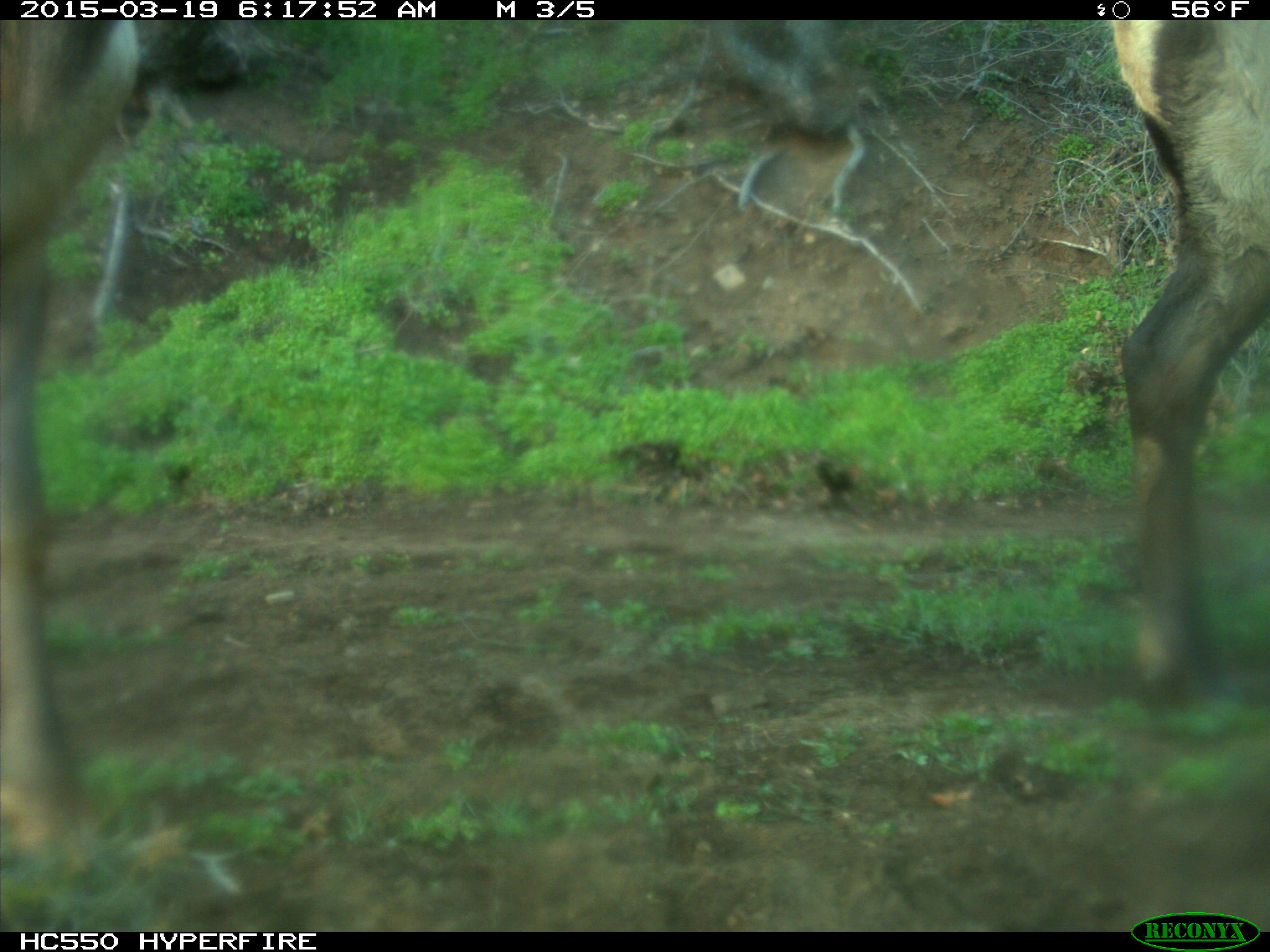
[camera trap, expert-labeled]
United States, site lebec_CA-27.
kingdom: Animalia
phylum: Chordata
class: Mammalia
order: Artiodactyla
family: Cervidae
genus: Cervus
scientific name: Cervus canadensis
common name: elk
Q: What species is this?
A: Cervus canadensis (elk).